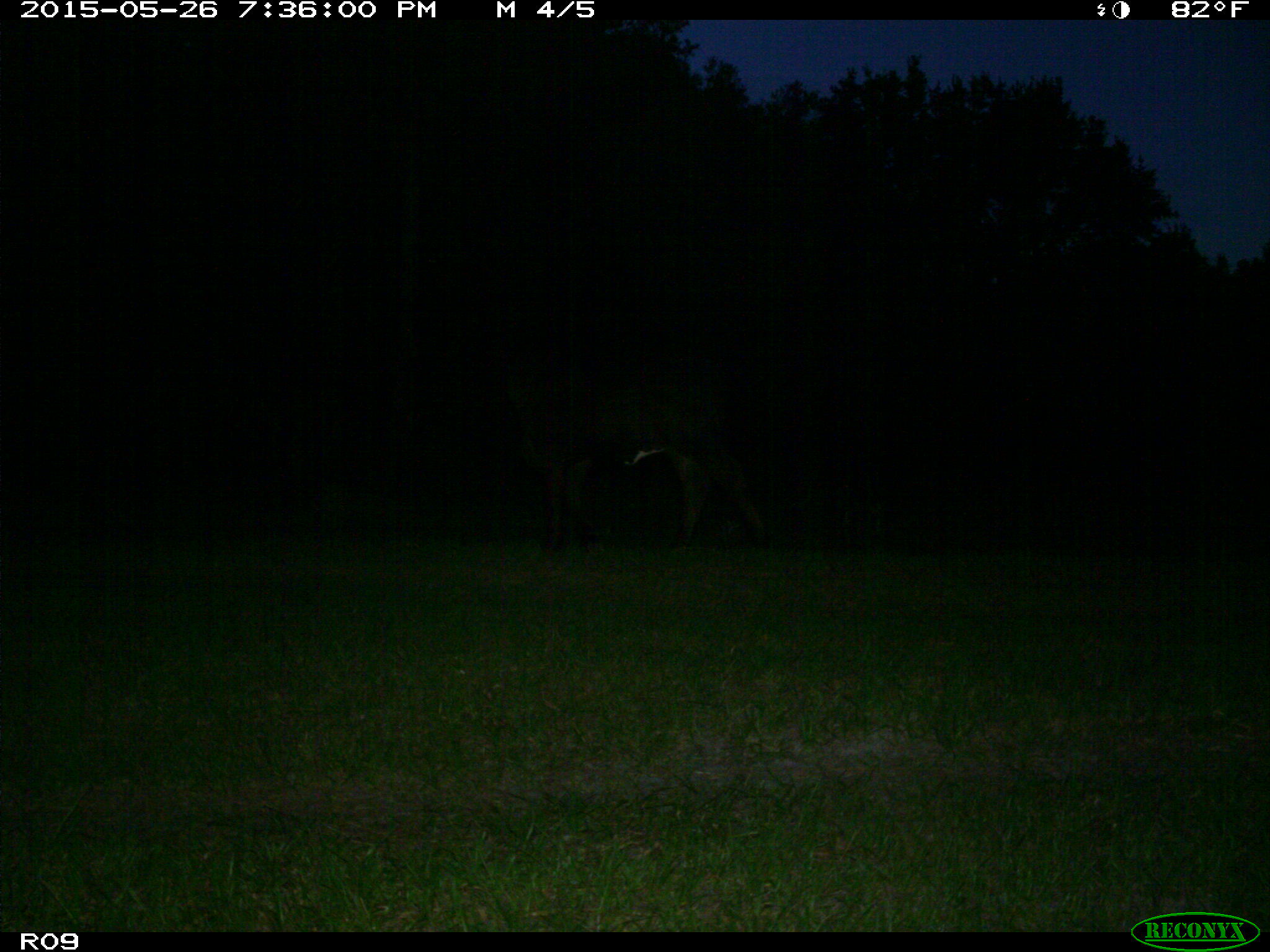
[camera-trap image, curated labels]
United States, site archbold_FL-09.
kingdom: Animalia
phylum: Chordata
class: Mammalia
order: Artiodactyla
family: Bovidae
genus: Bos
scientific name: Bos taurus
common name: domestic cow